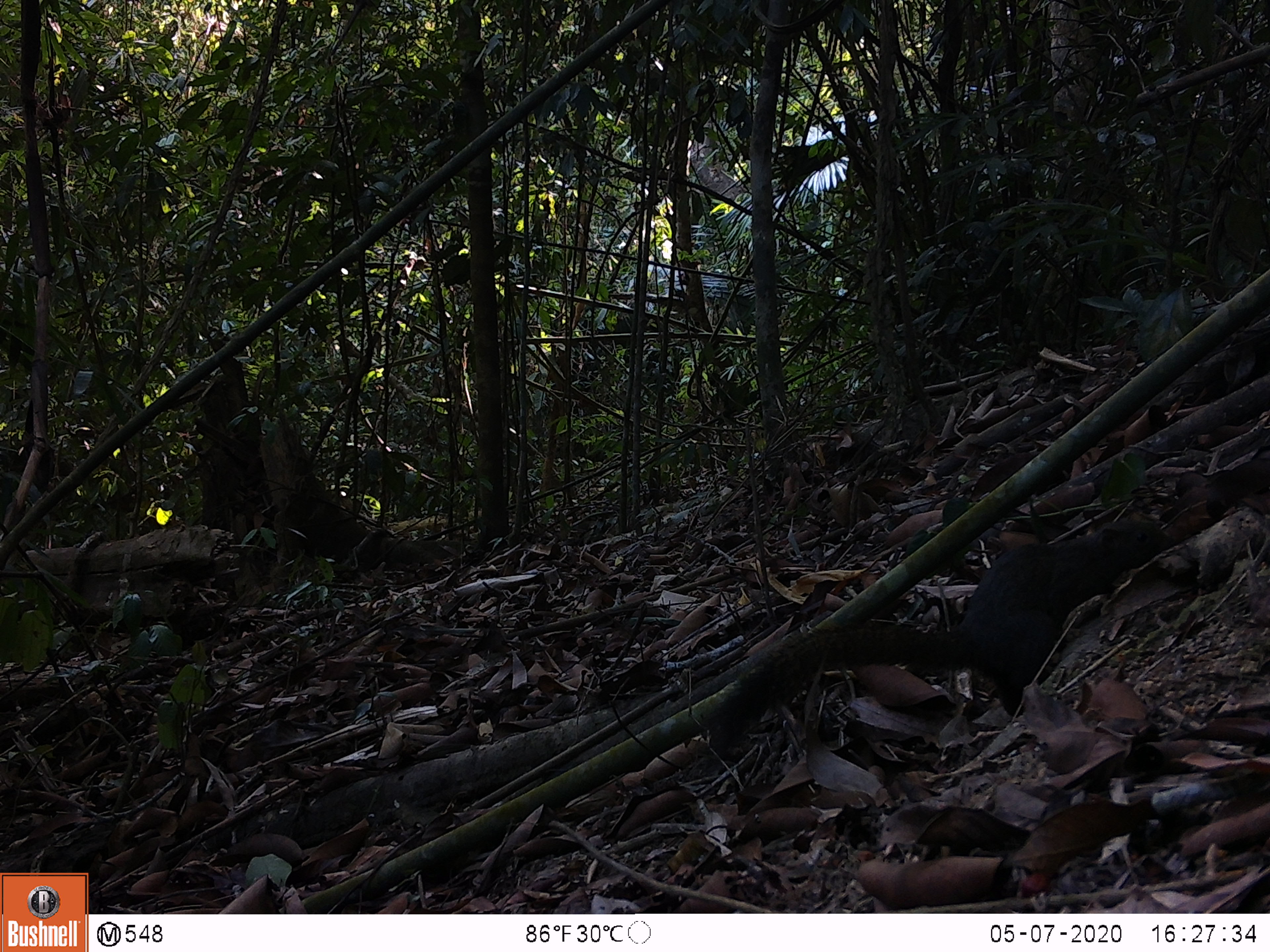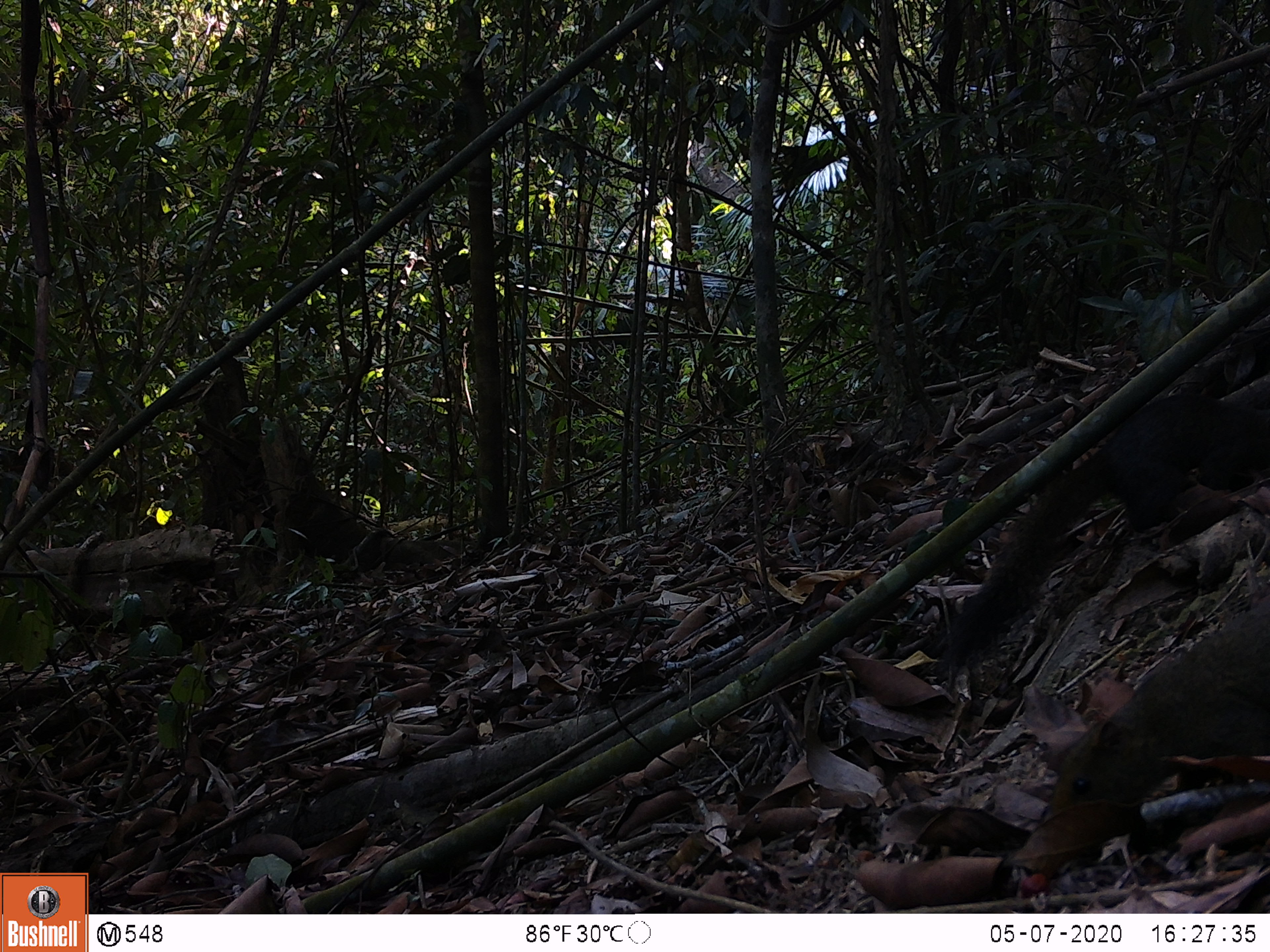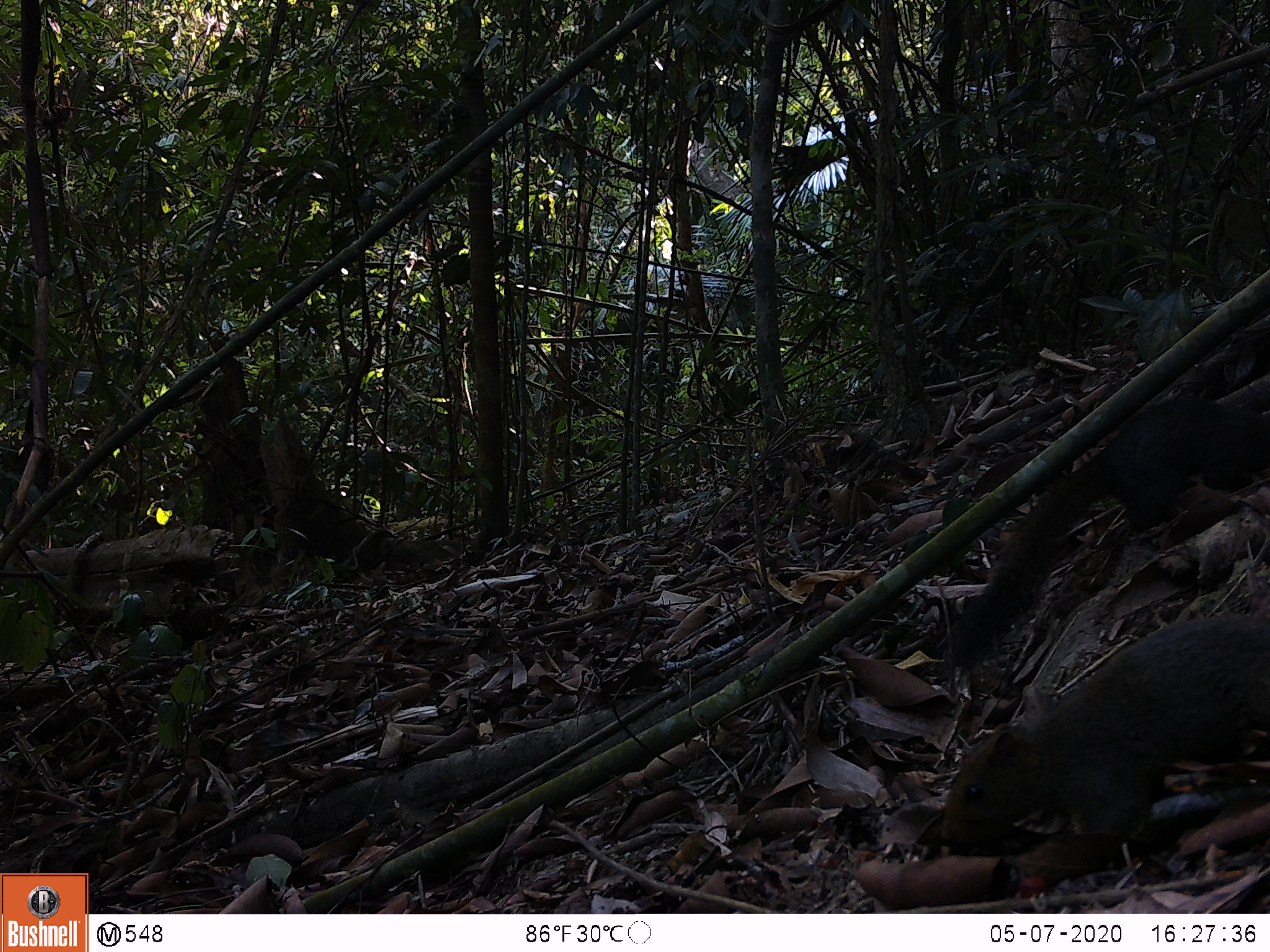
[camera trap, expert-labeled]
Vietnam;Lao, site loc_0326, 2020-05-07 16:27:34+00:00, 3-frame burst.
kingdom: Animalia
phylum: Chordata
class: Mammalia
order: Rodentia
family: Sciuridae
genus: Callosciurus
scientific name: Callosciurus erythraeus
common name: pallas's squirrel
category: pallass squirrel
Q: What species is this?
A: Pallass squirrel (pallas's squirrel) (Callosciurus erythraeus).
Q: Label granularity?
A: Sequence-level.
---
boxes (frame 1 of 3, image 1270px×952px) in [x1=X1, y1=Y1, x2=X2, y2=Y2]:
pallass squirrel: [x1=696, y1=516, x2=1179, y2=774]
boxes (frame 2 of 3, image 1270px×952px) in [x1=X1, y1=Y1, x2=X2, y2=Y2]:
pallass squirrel: [x1=941, y1=392, x2=1270, y2=667]; [x1=1038, y1=595, x2=1270, y2=826]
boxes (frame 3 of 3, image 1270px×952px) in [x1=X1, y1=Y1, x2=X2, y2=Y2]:
pallass squirrel: [x1=941, y1=397, x2=1270, y2=682]; [x1=938, y1=614, x2=1270, y2=845]